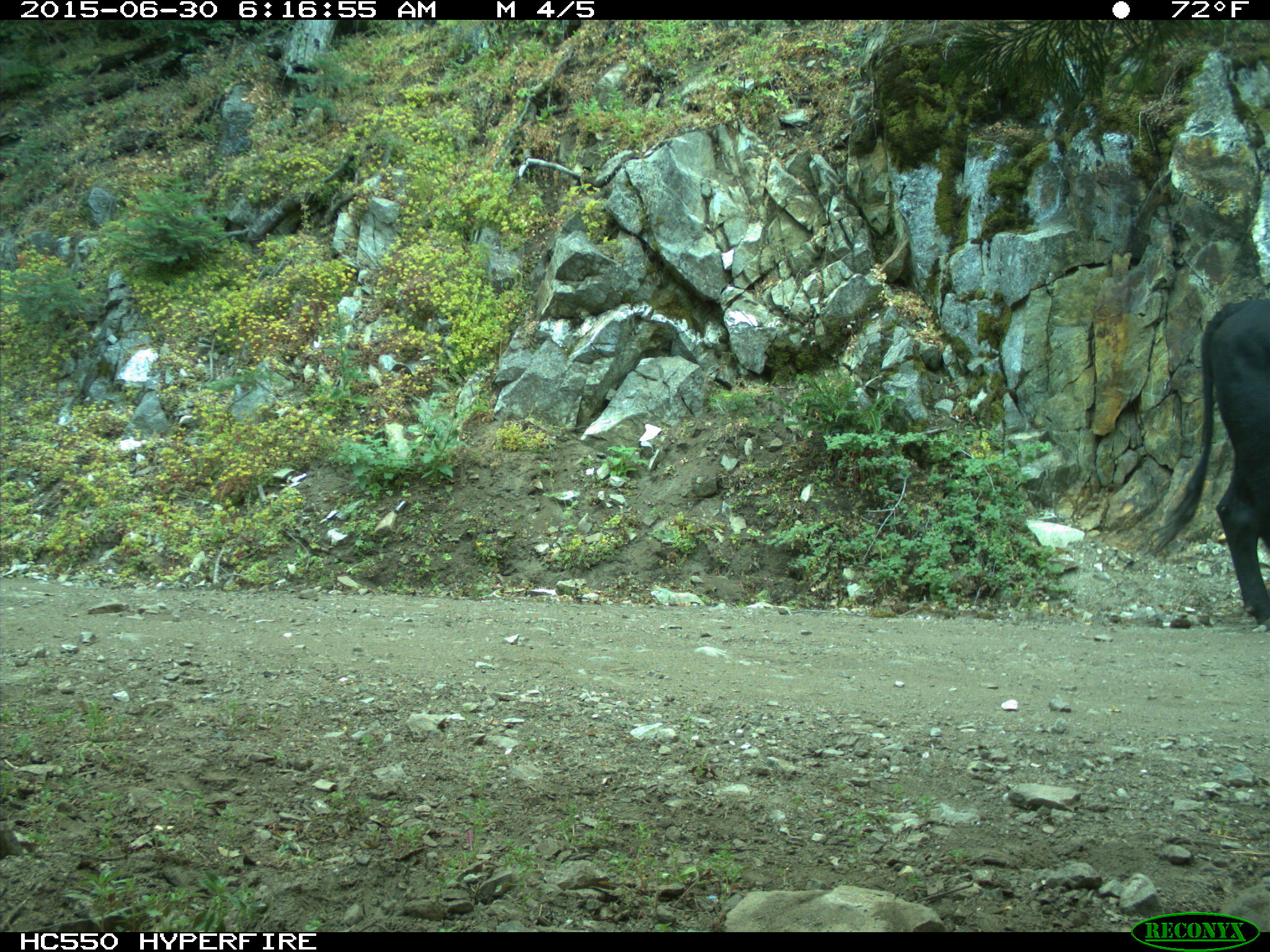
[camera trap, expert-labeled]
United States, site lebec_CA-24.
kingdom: Animalia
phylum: Chordata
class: Mammalia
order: Artiodactyla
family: Bovidae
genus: Bos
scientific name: Bos taurus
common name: domestic cow